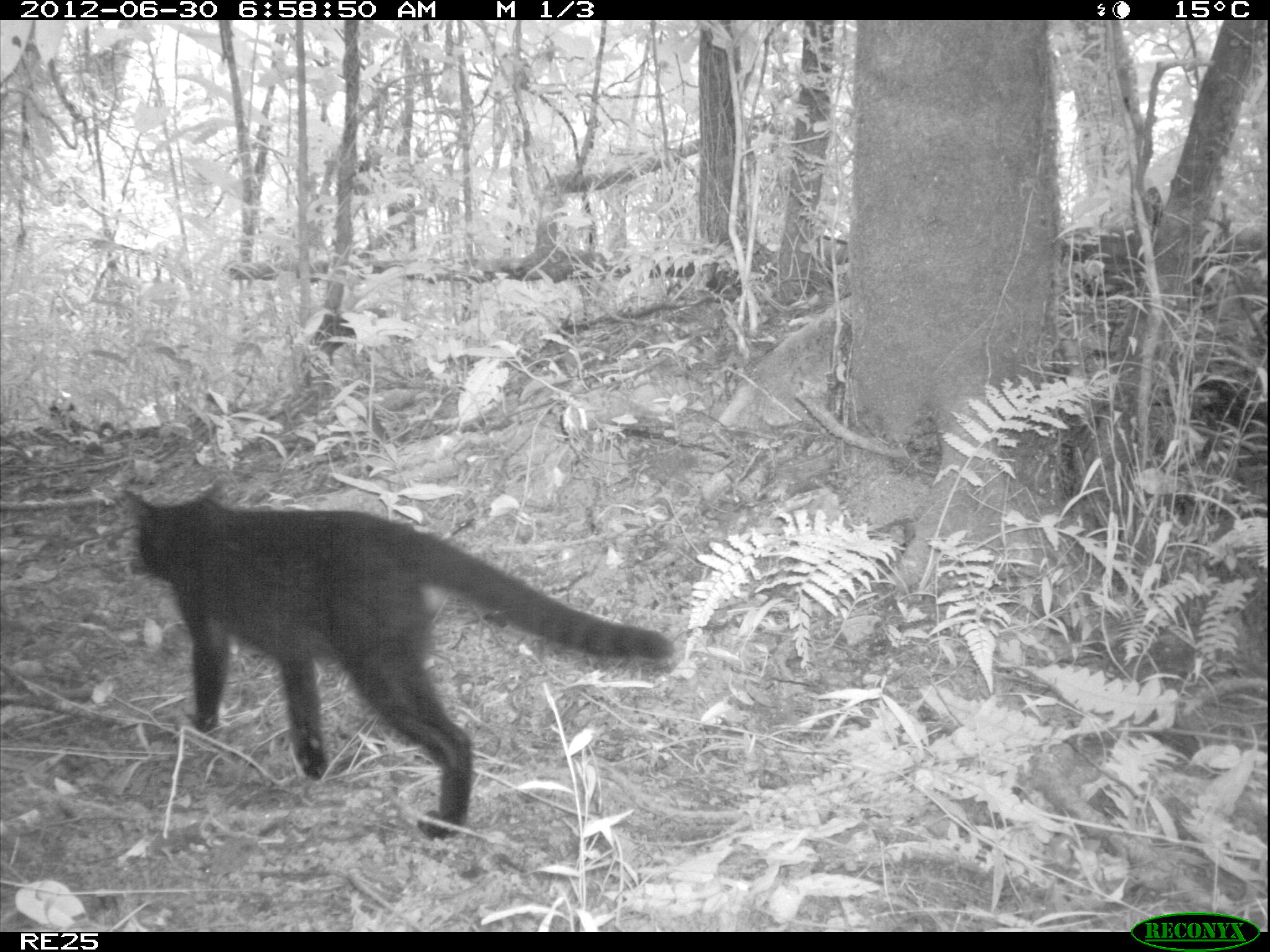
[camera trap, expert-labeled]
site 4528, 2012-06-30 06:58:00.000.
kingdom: Animalia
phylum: Chordata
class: Mammalia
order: Carnivora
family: Felidae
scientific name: Felidae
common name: felids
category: felis sp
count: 1